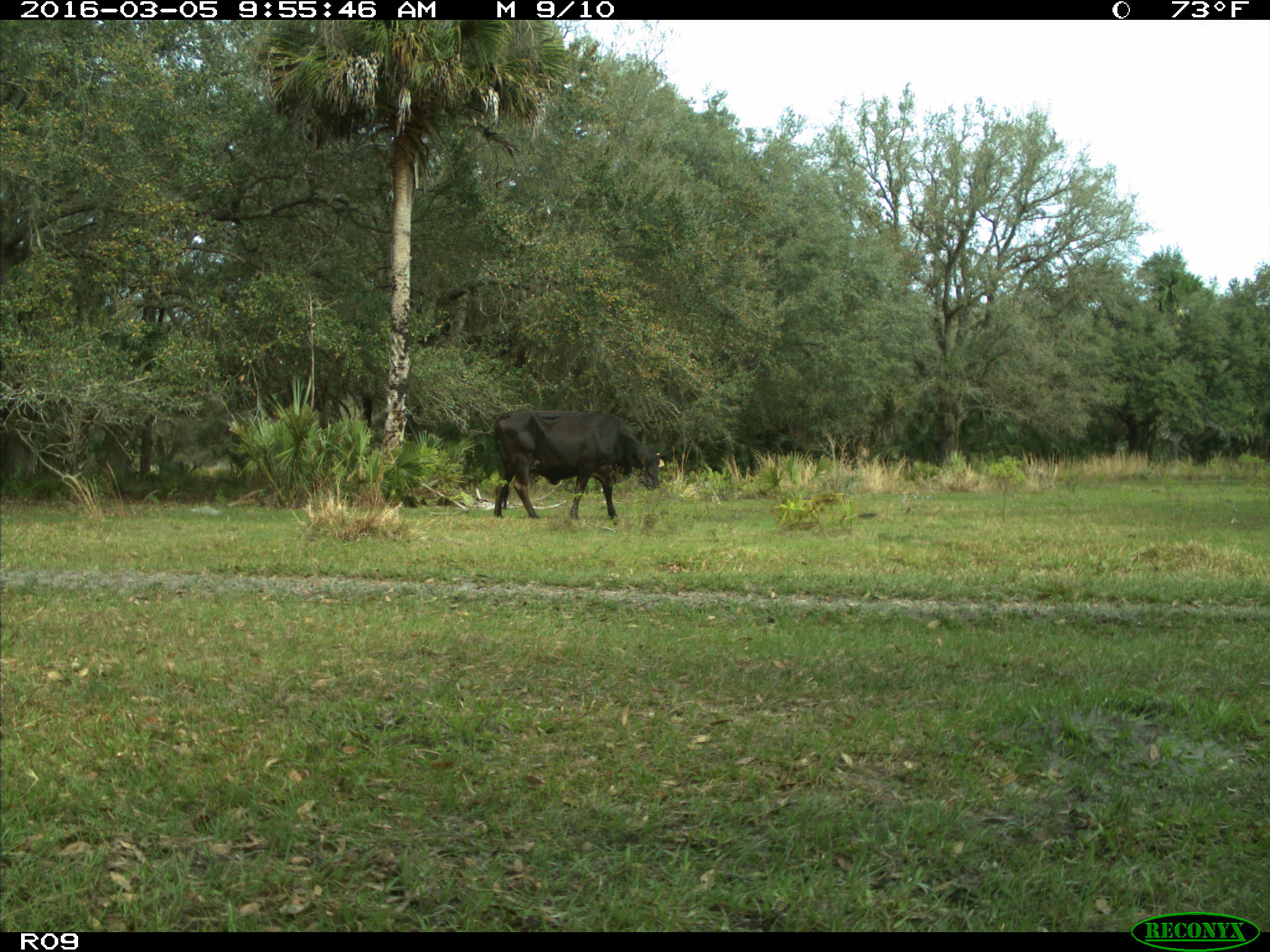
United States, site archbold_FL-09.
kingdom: Animalia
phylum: Chordata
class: Mammalia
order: Artiodactyla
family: Bovidae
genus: Bos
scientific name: Bos taurus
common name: domestic cow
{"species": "Bos taurus (domestic cow)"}